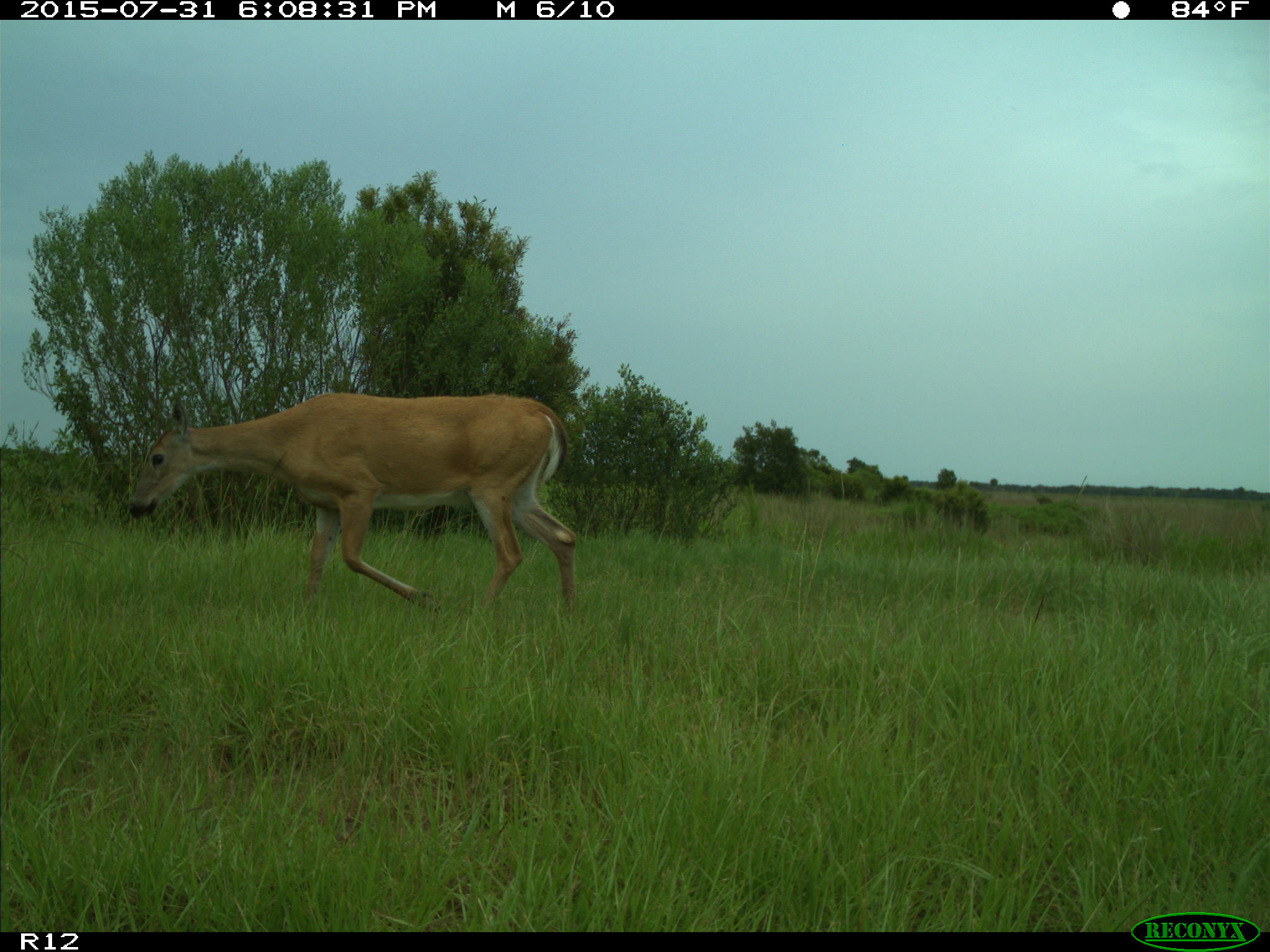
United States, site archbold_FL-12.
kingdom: Animalia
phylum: Chordata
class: Mammalia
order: Artiodactyla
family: Cervidae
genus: Odocoileus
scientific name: Odocoileus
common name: deer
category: unidentified deer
Unidentified deer (deer) (Odocoileus).